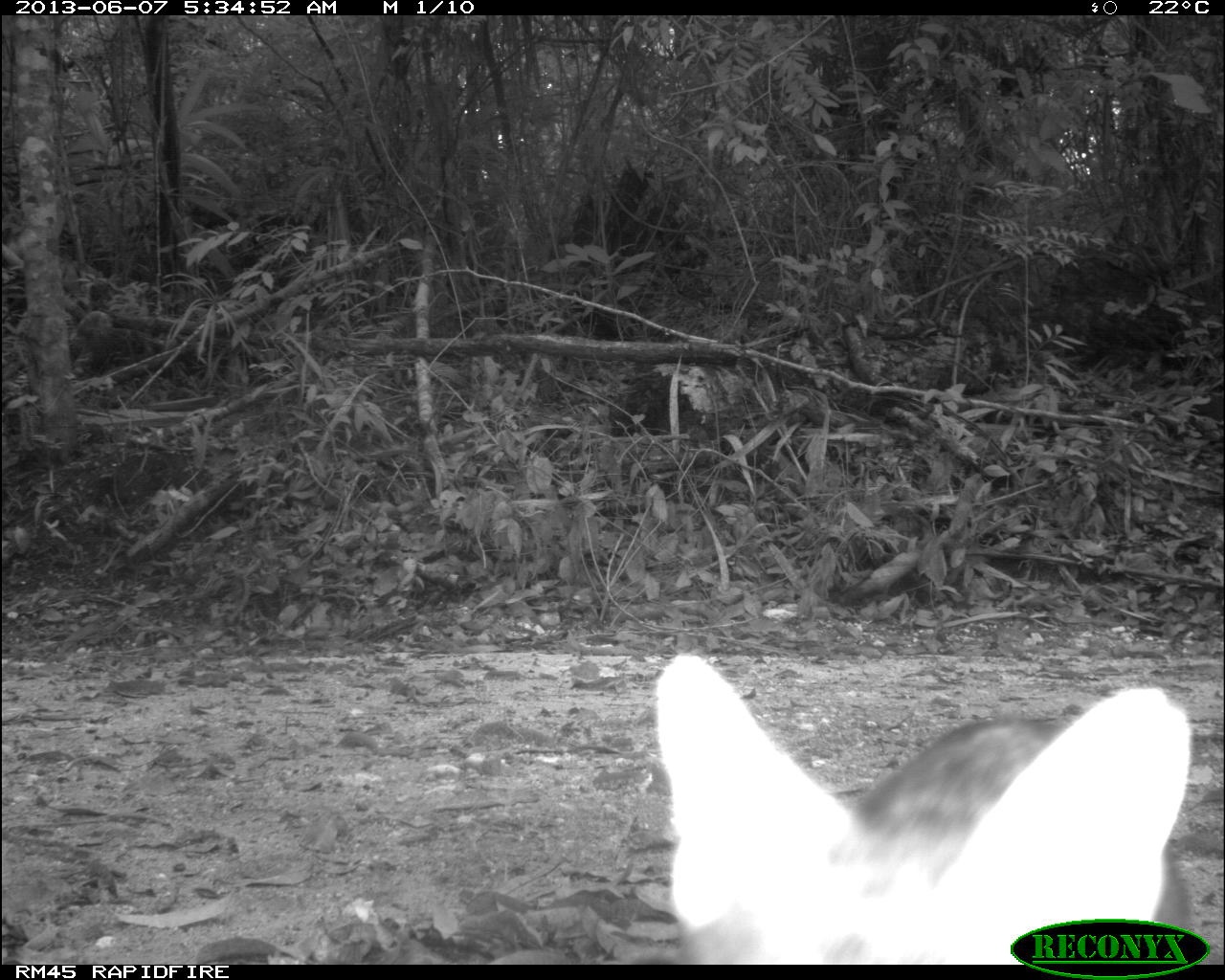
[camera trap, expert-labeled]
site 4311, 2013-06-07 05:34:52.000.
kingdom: Animalia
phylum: Chordata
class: Mammalia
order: Carnivora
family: Canidae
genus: Urocyon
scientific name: Urocyon cinereoargenteus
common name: gray fox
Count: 1.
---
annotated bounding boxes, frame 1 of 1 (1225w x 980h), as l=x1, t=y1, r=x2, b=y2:
urocyon cinereoargenteus: l=650, t=651, r=1194, b=963